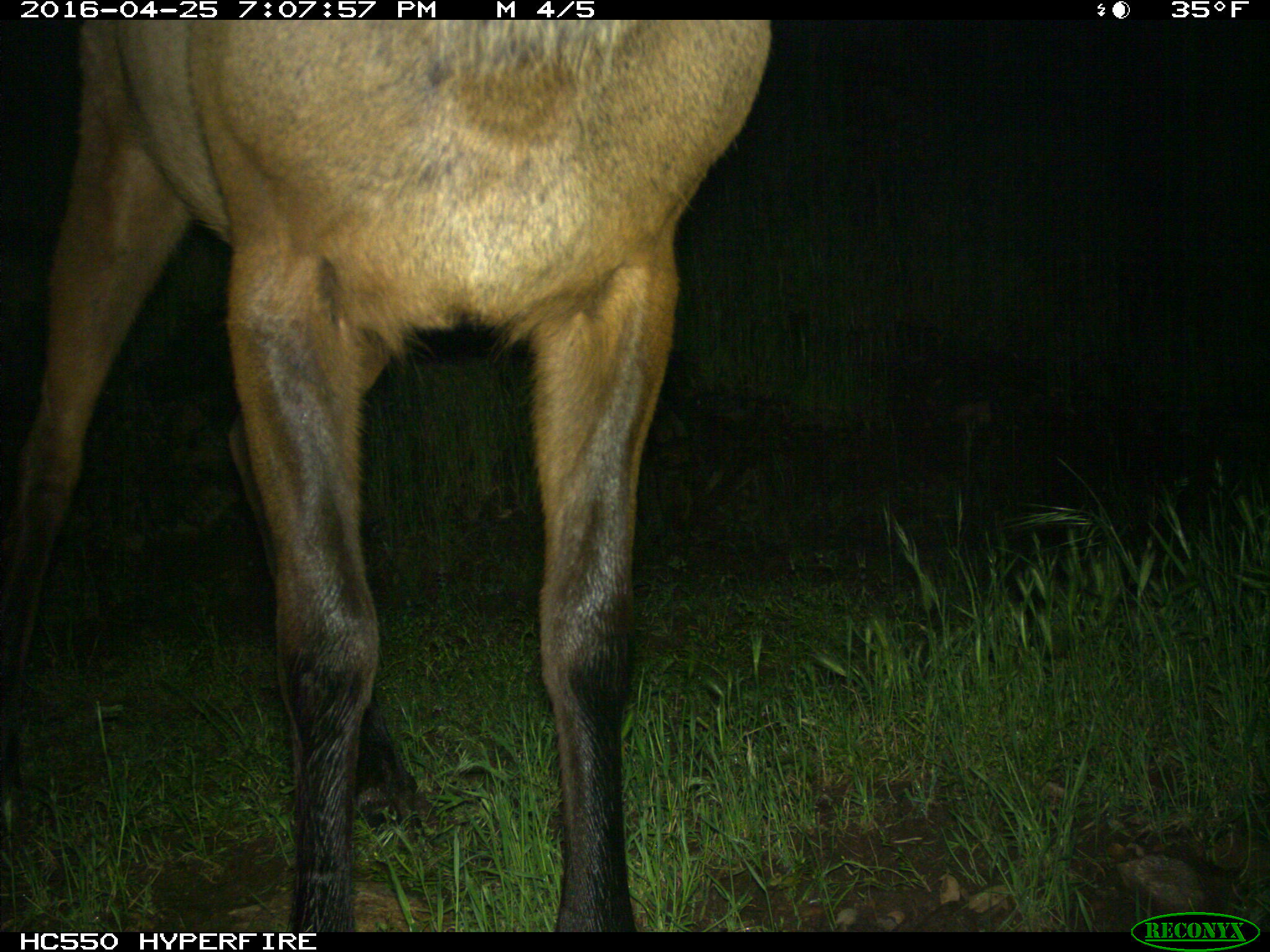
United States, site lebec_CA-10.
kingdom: Animalia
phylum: Chordata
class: Mammalia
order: Artiodactyla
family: Cervidae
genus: Cervus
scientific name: Cervus canadensis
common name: elk